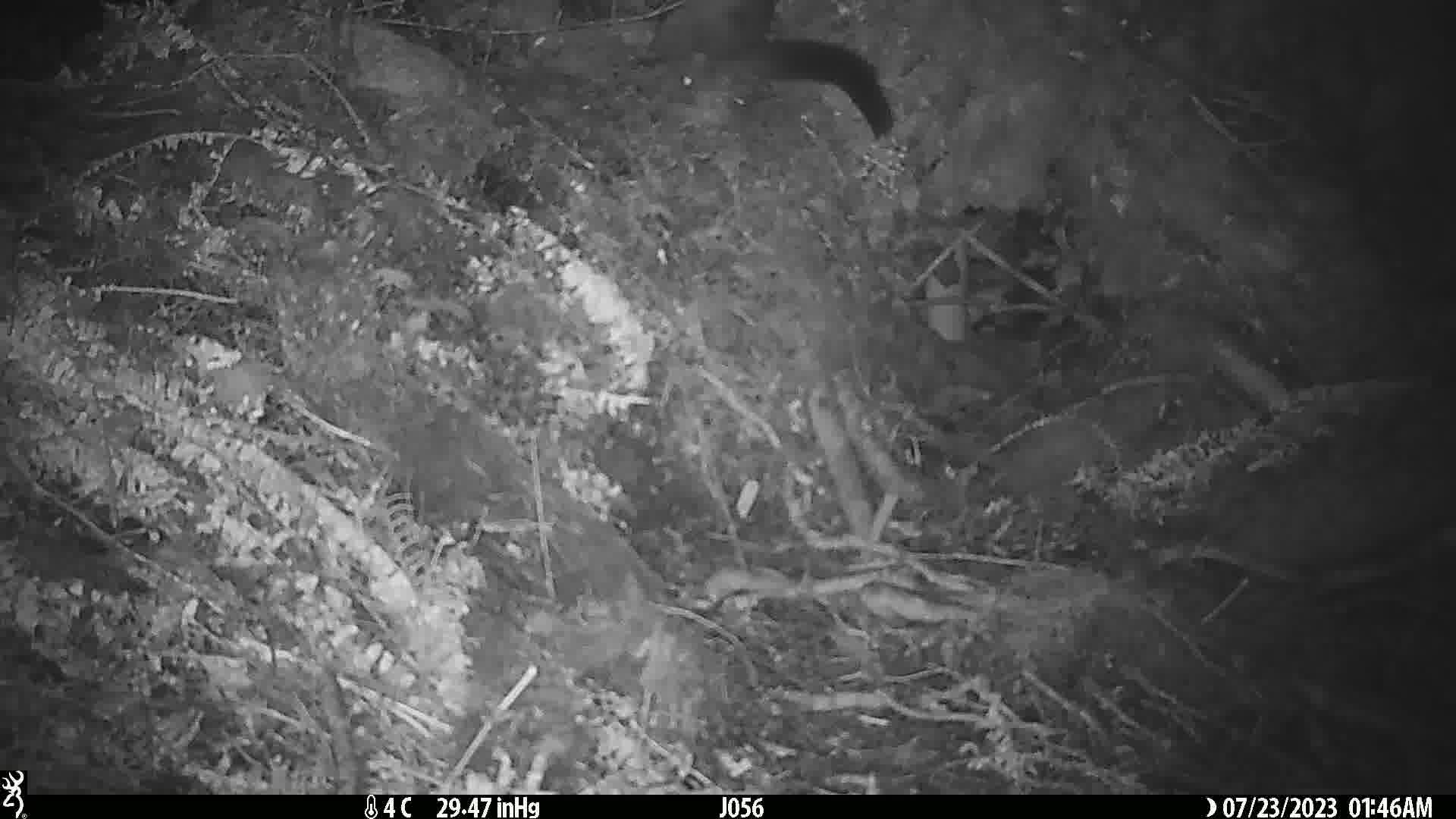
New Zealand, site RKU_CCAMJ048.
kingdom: Animalia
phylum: Chordata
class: Mammalia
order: Diprotodontia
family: Phalangeridae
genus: Trichosurus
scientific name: Trichosurus vulpecula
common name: common brushtail possum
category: possum